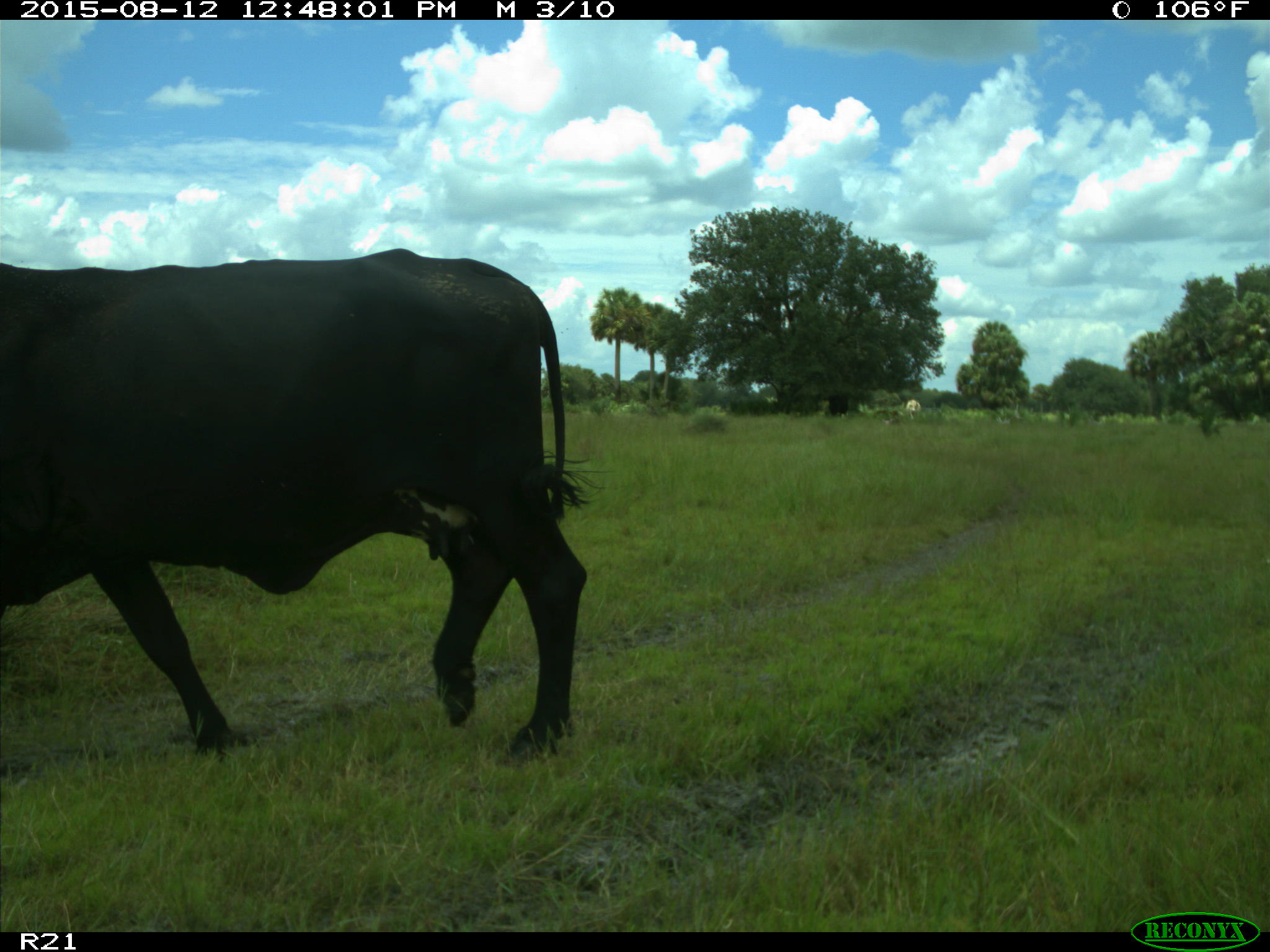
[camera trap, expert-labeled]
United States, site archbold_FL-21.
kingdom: Animalia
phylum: Chordata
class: Mammalia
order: Artiodactyla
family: Bovidae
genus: Bos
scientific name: Bos taurus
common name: domestic cow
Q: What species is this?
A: Bos taurus (domestic cow).